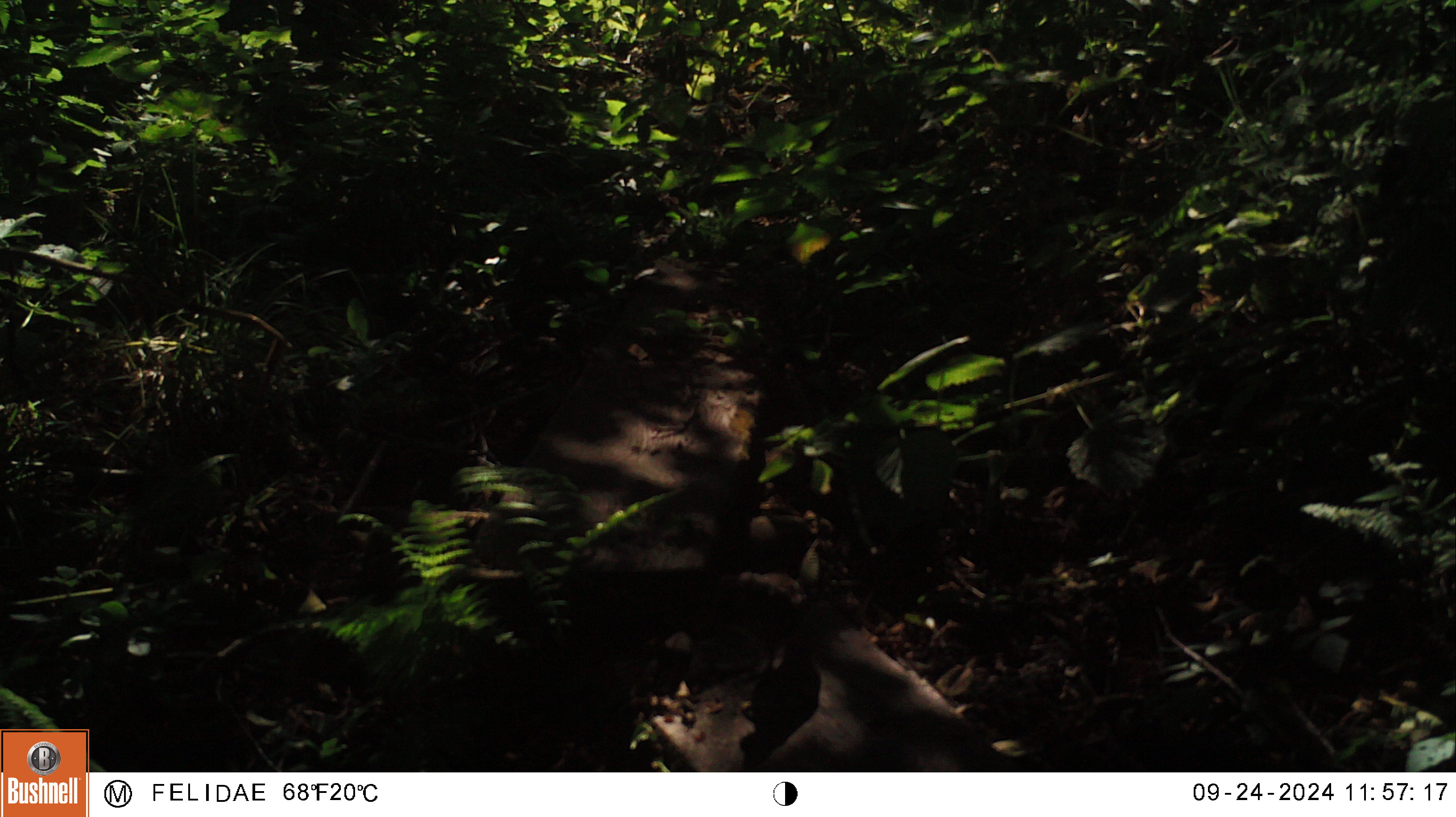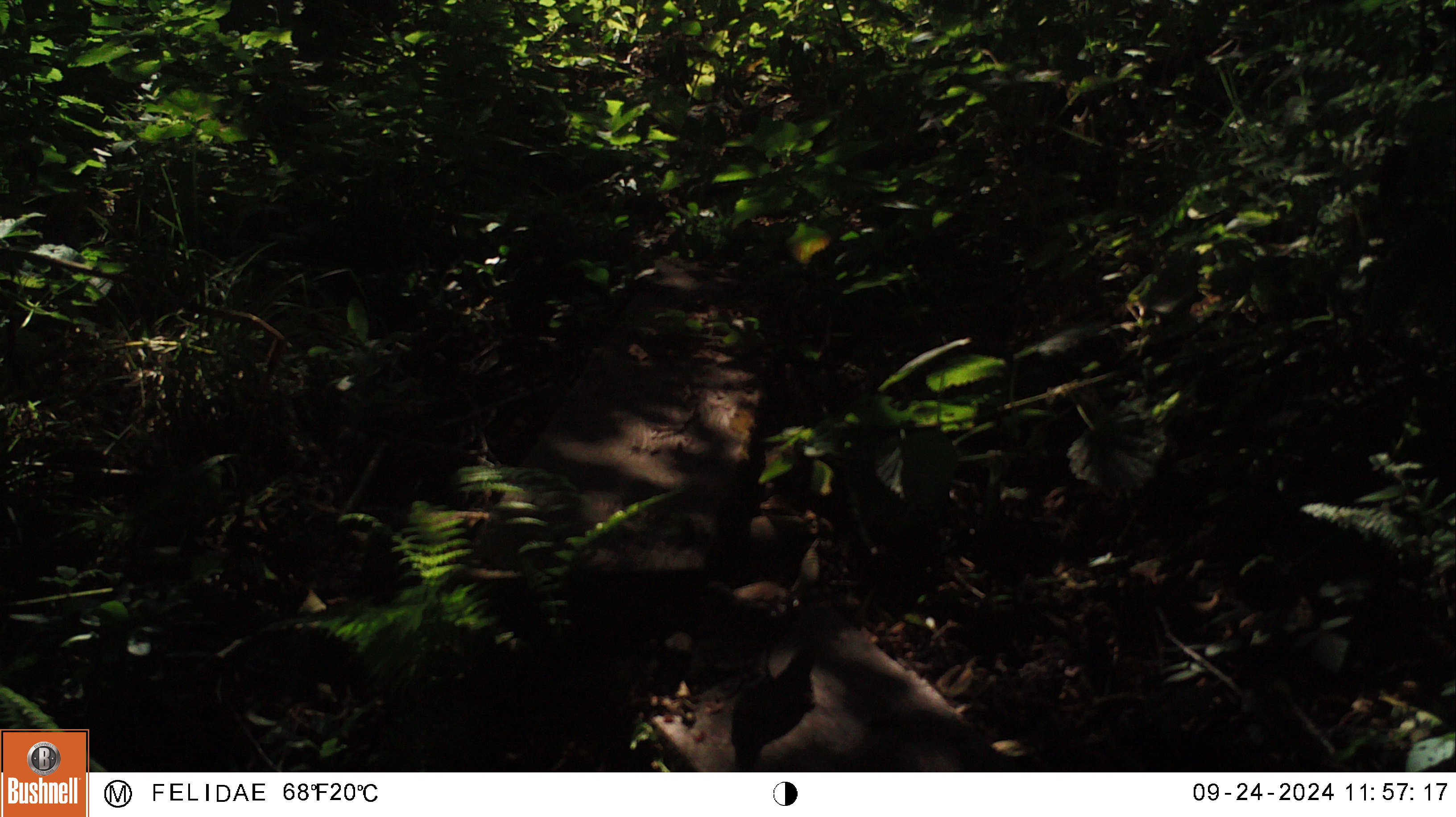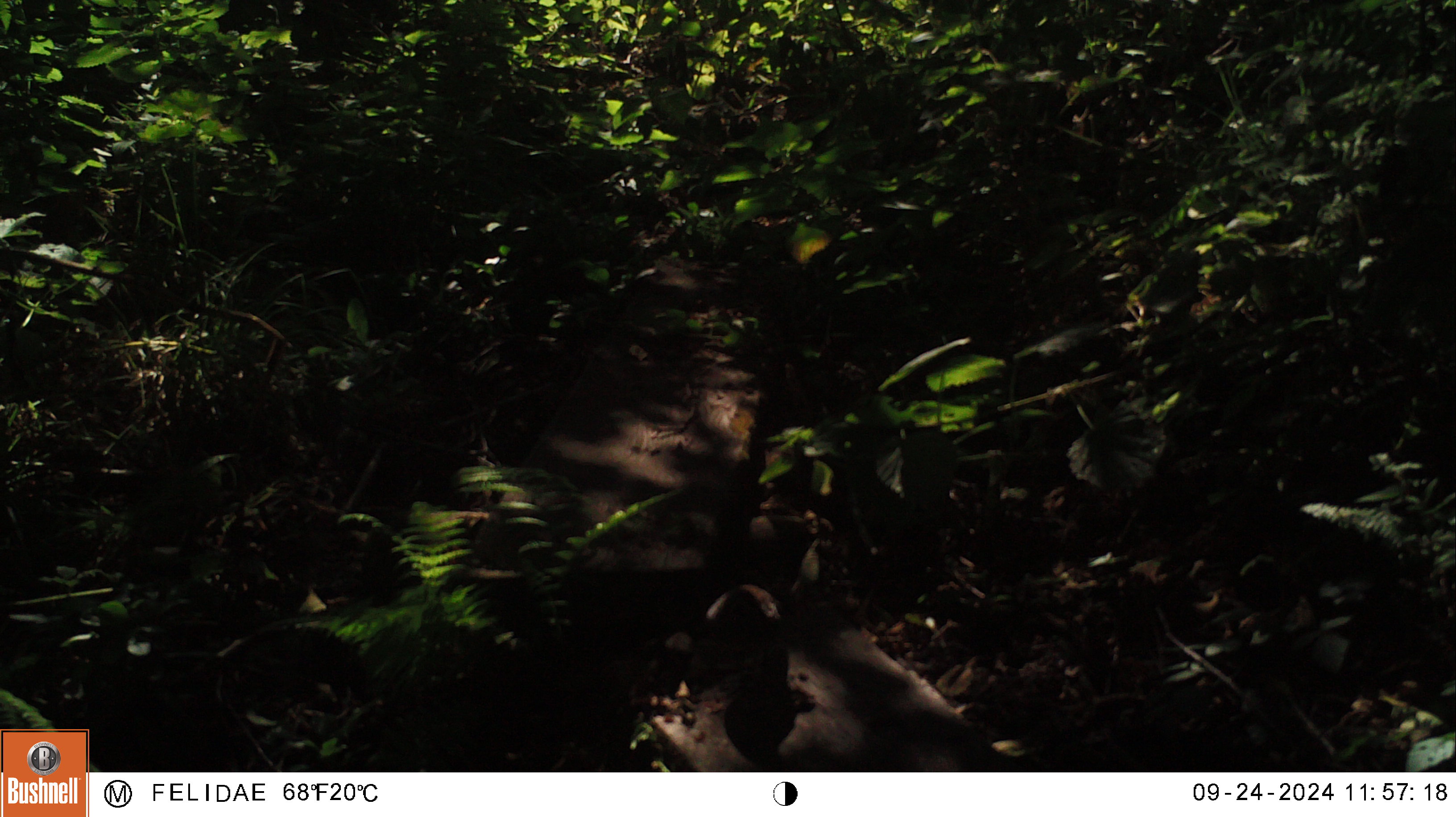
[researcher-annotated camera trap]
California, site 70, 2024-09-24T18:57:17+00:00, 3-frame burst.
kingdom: Animalia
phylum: Chordata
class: Aves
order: Galliformes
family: Odontophoridae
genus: Callipepla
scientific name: Callipepla californica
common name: california quail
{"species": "california quail (Callipepla californica)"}